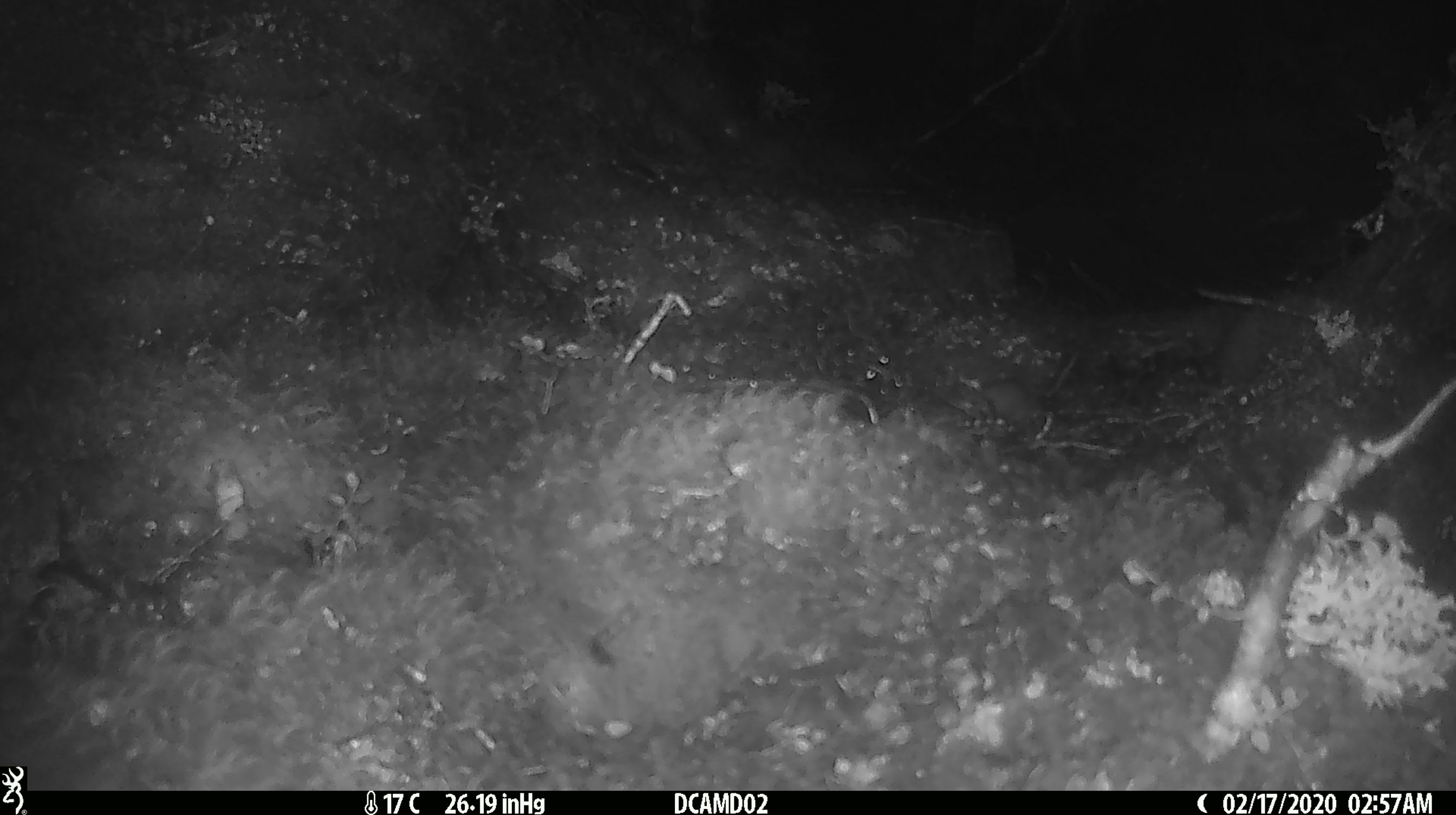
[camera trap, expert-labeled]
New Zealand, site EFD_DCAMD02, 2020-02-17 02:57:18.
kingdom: Animalia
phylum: Chordata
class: Mammalia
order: Rodentia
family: Muridae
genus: Mus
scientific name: Mus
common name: mouse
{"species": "mouse (Mus)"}